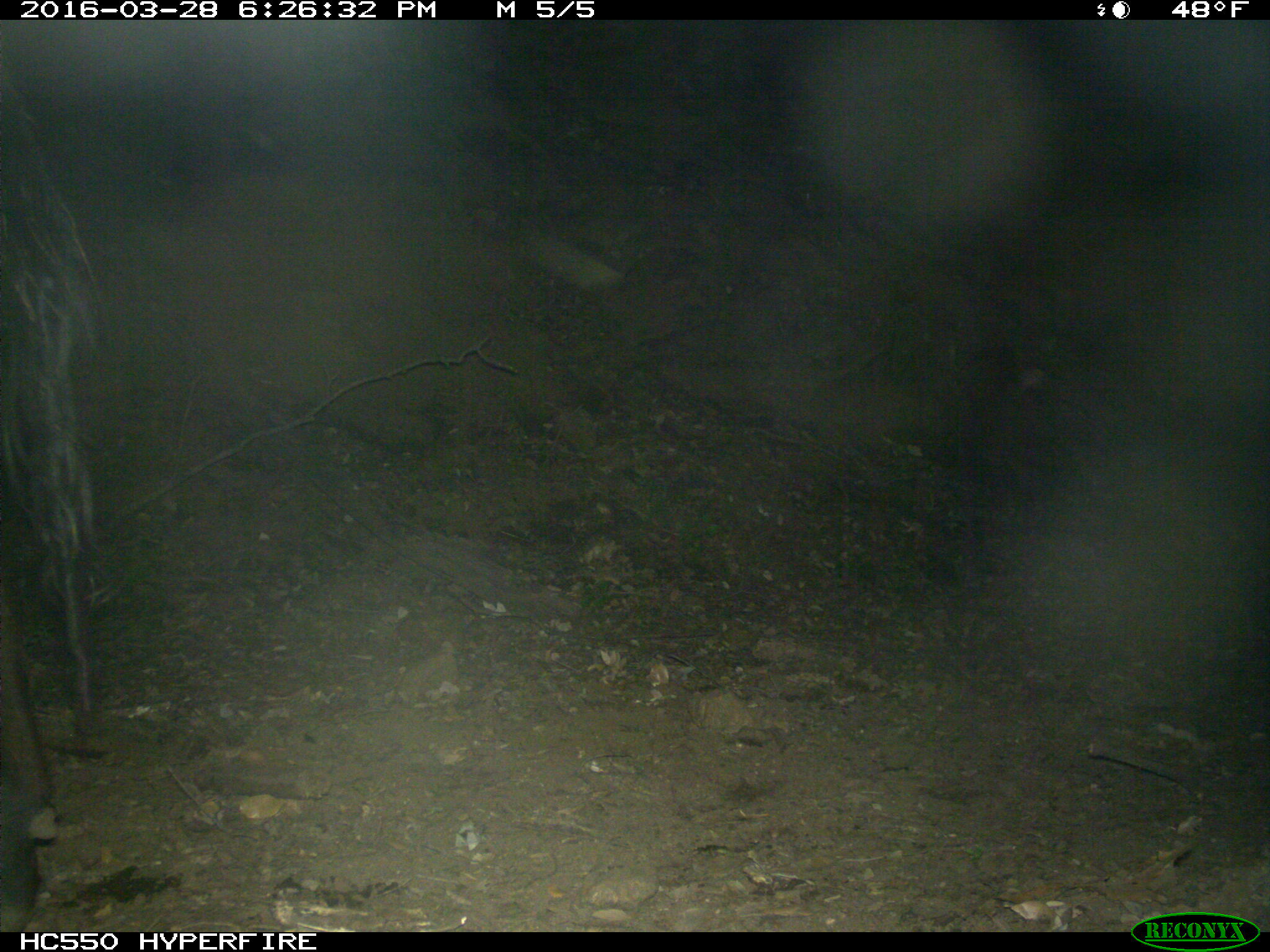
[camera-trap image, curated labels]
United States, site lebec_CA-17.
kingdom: Animalia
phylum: Chordata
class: Mammalia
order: Artiodactyla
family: Bovidae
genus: Bos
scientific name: Bos taurus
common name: domestic cow